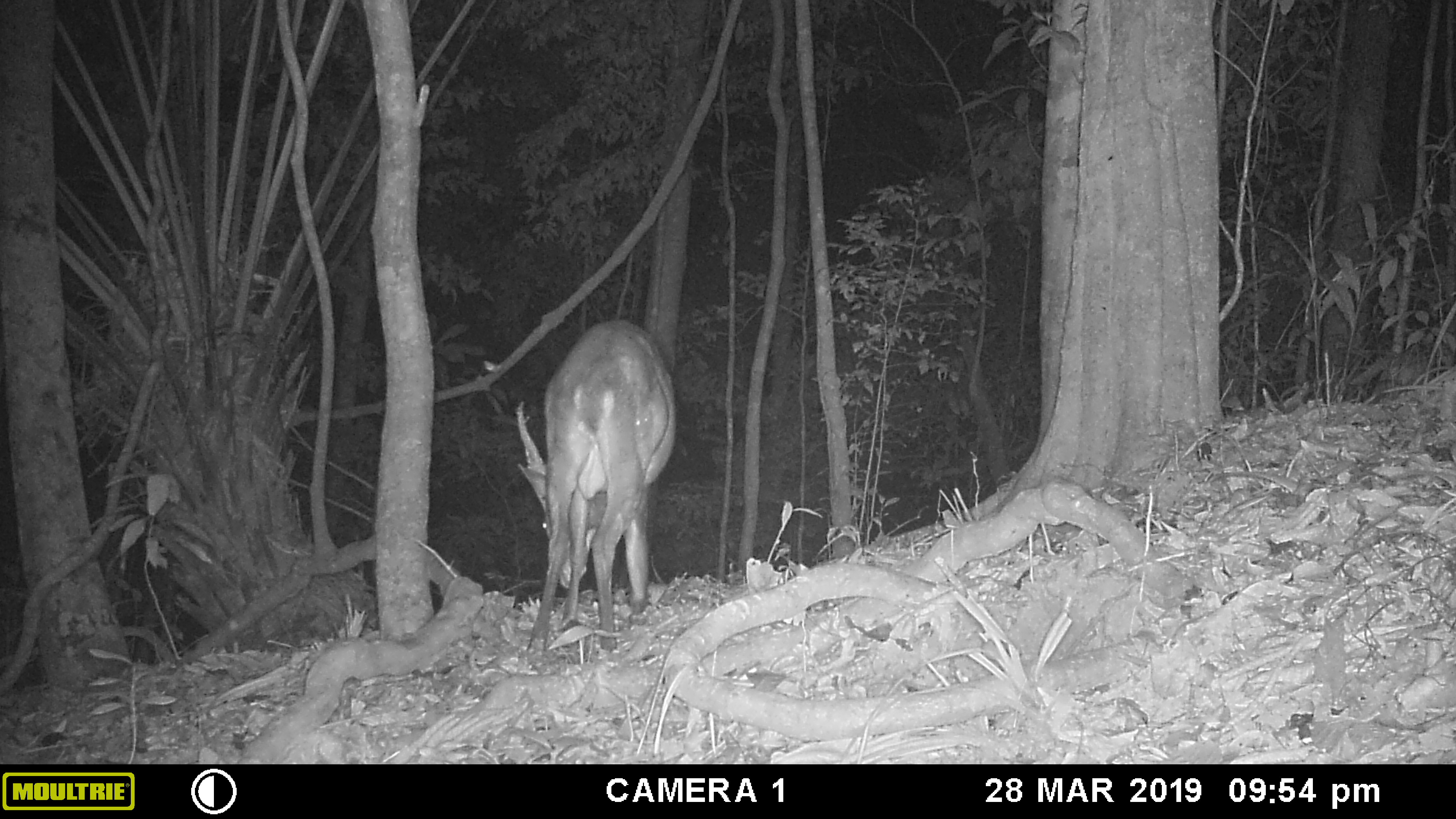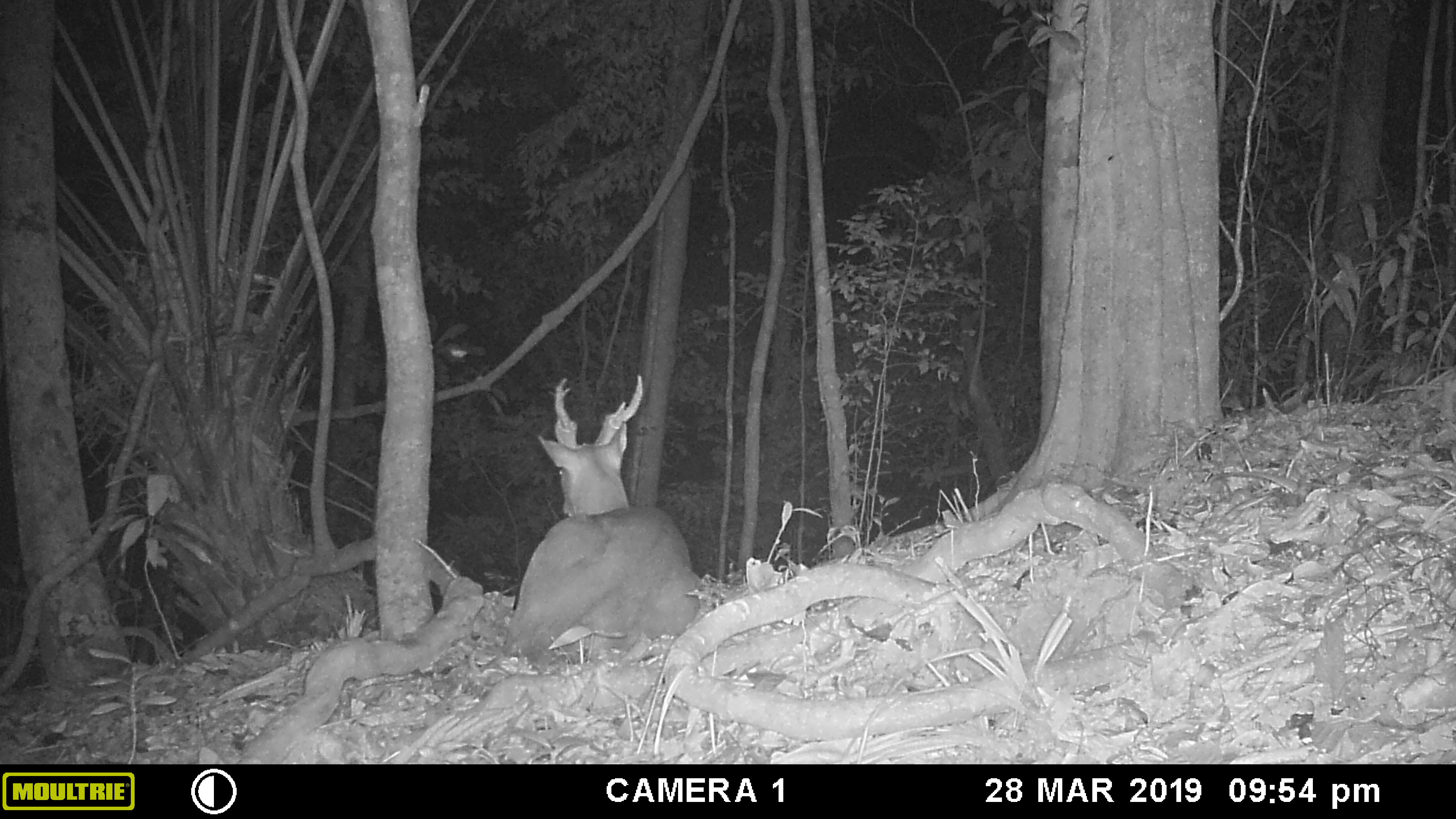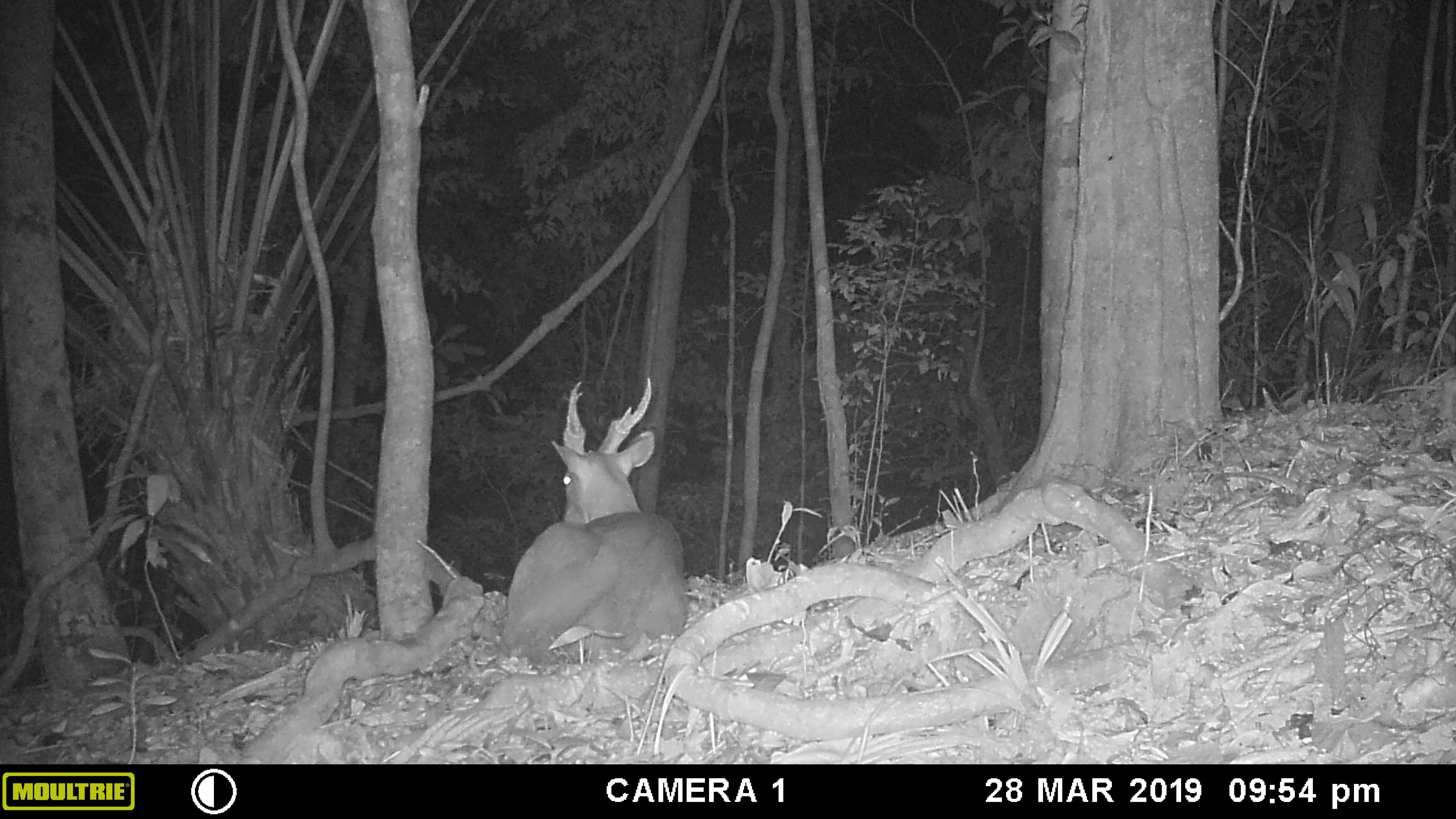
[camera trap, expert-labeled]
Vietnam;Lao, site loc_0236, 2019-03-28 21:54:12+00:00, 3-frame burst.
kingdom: Animalia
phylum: Chordata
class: Mammalia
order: Artiodactyla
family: Cervidae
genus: Muntiacus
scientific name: Muntiacus vuquangensis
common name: large-antlered muntjac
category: large antlered muntjac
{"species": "large antlered muntjac (large-antlered muntjac) (Muntiacus vuquangensis)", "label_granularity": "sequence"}